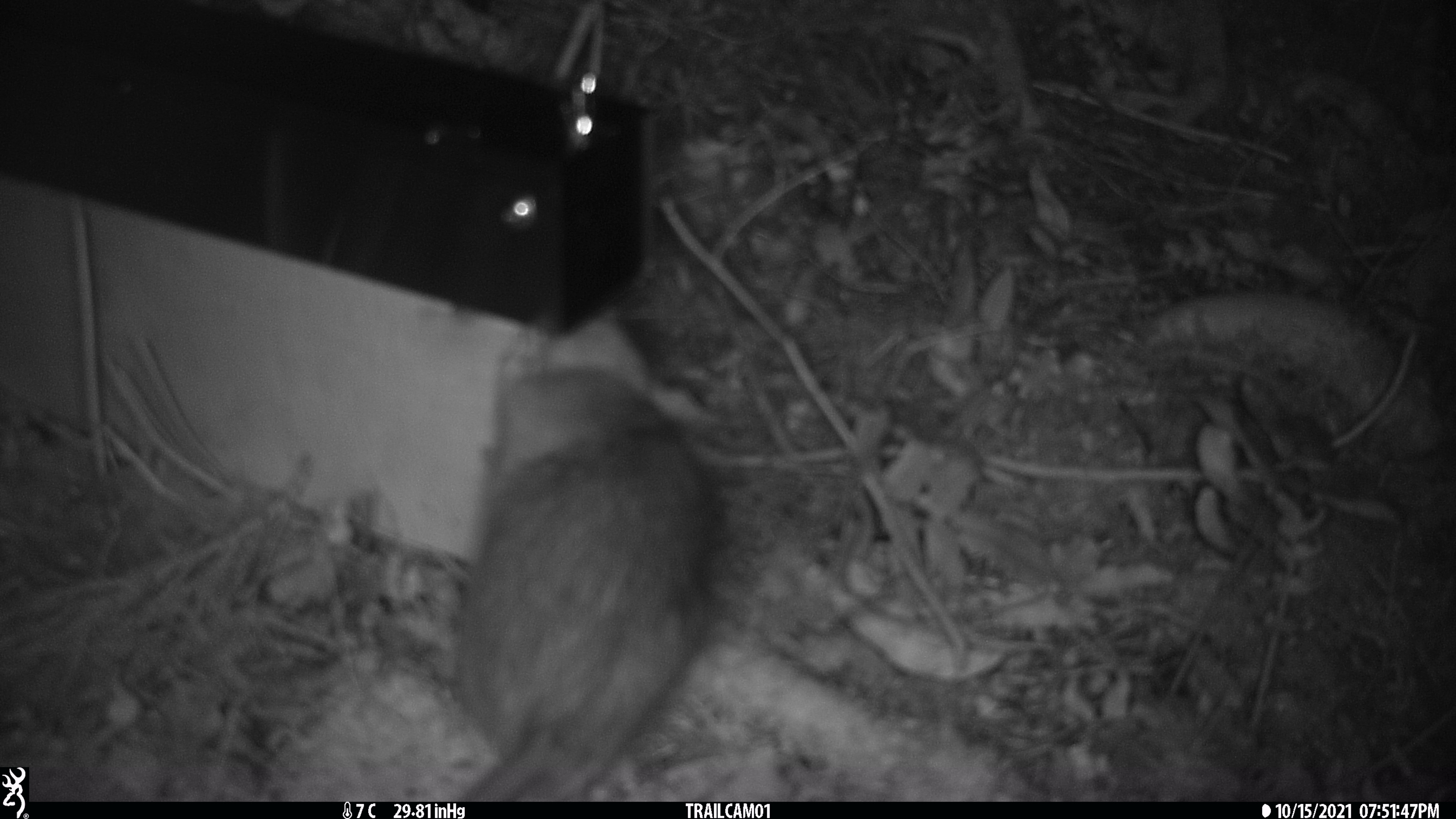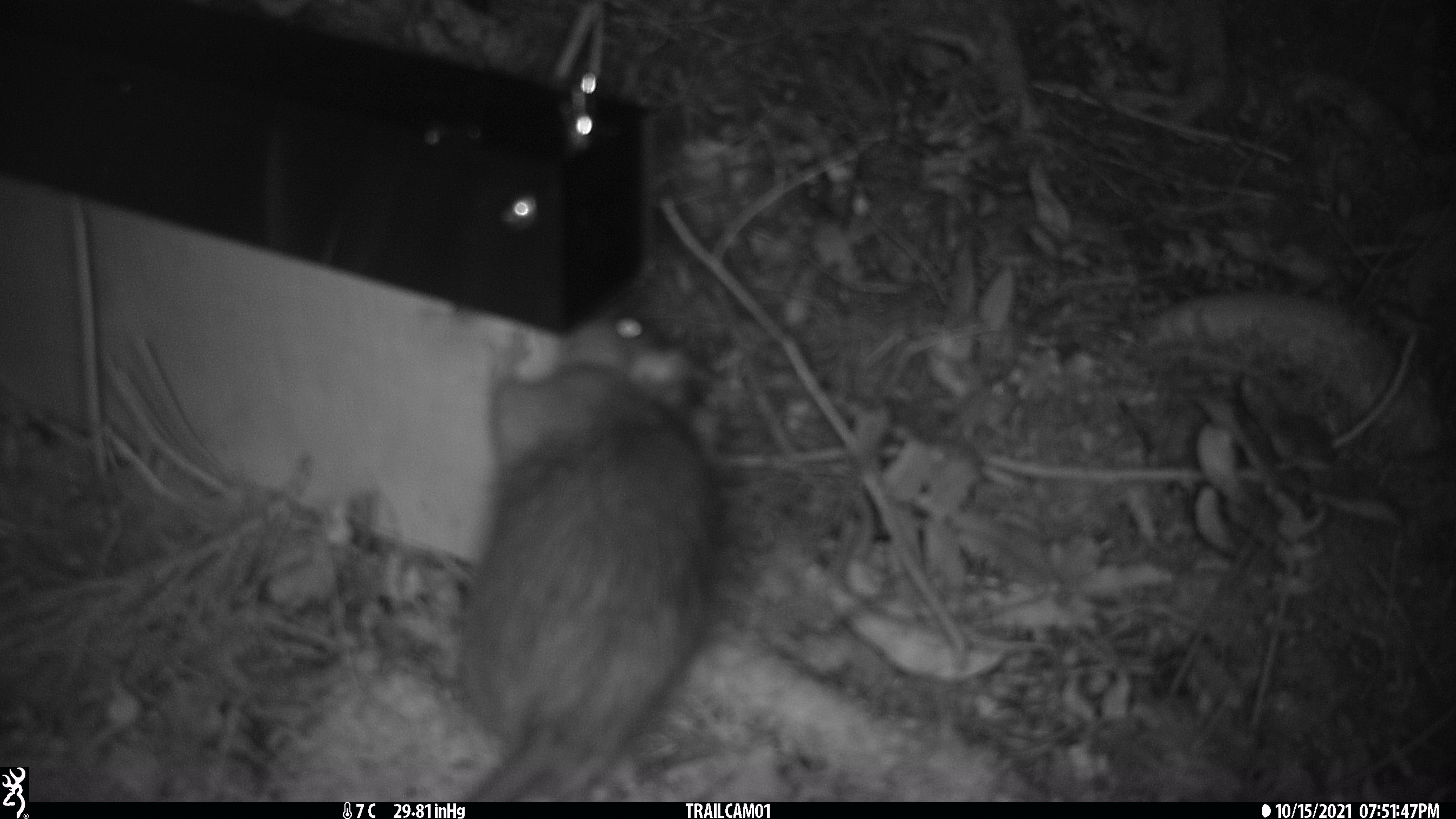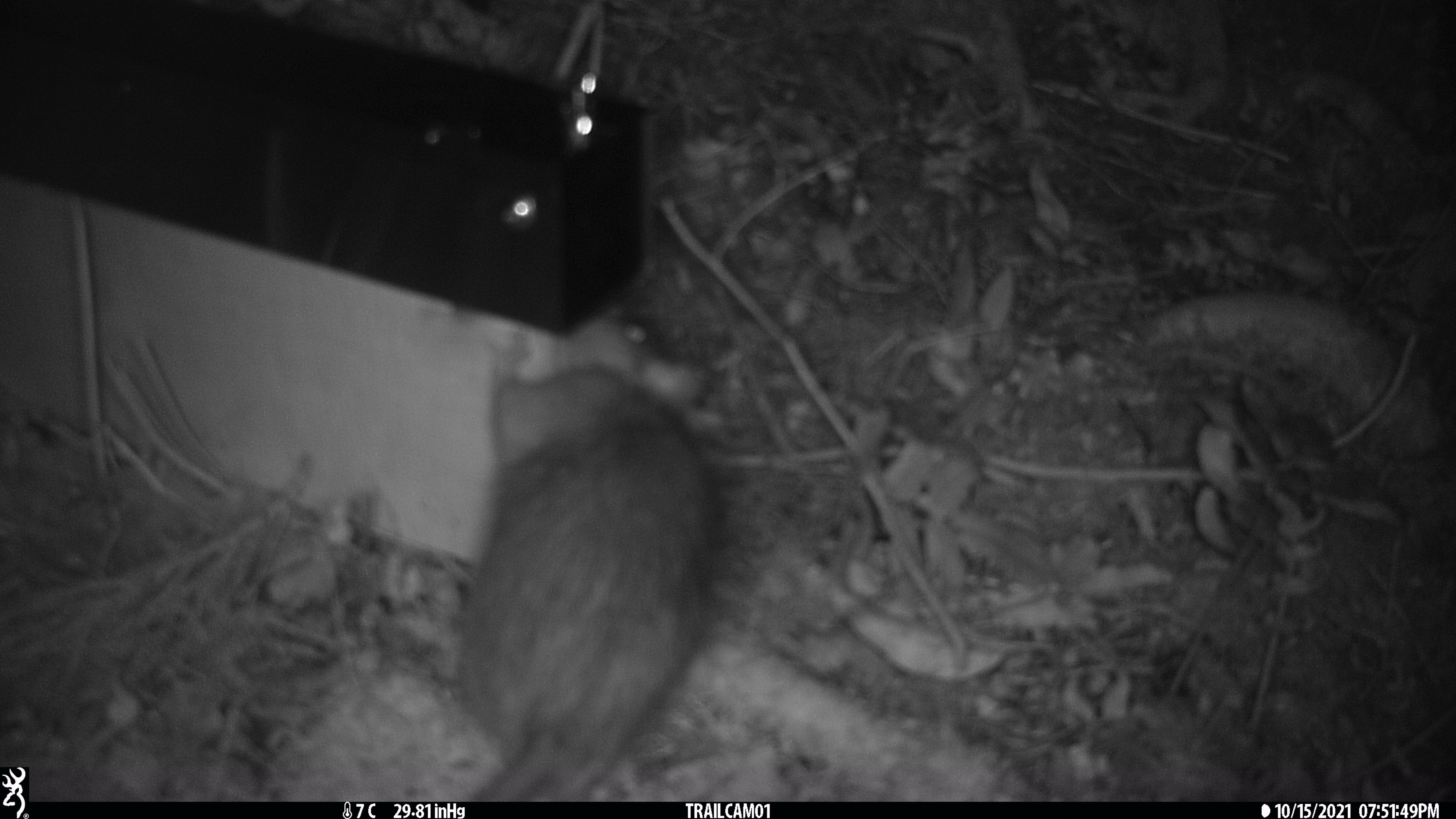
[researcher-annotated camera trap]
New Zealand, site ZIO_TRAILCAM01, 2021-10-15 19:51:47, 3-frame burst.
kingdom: Animalia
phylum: Chordata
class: Mammalia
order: Rodentia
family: Muridae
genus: Rattus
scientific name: Rattus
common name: rat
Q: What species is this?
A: Rat (Rattus).